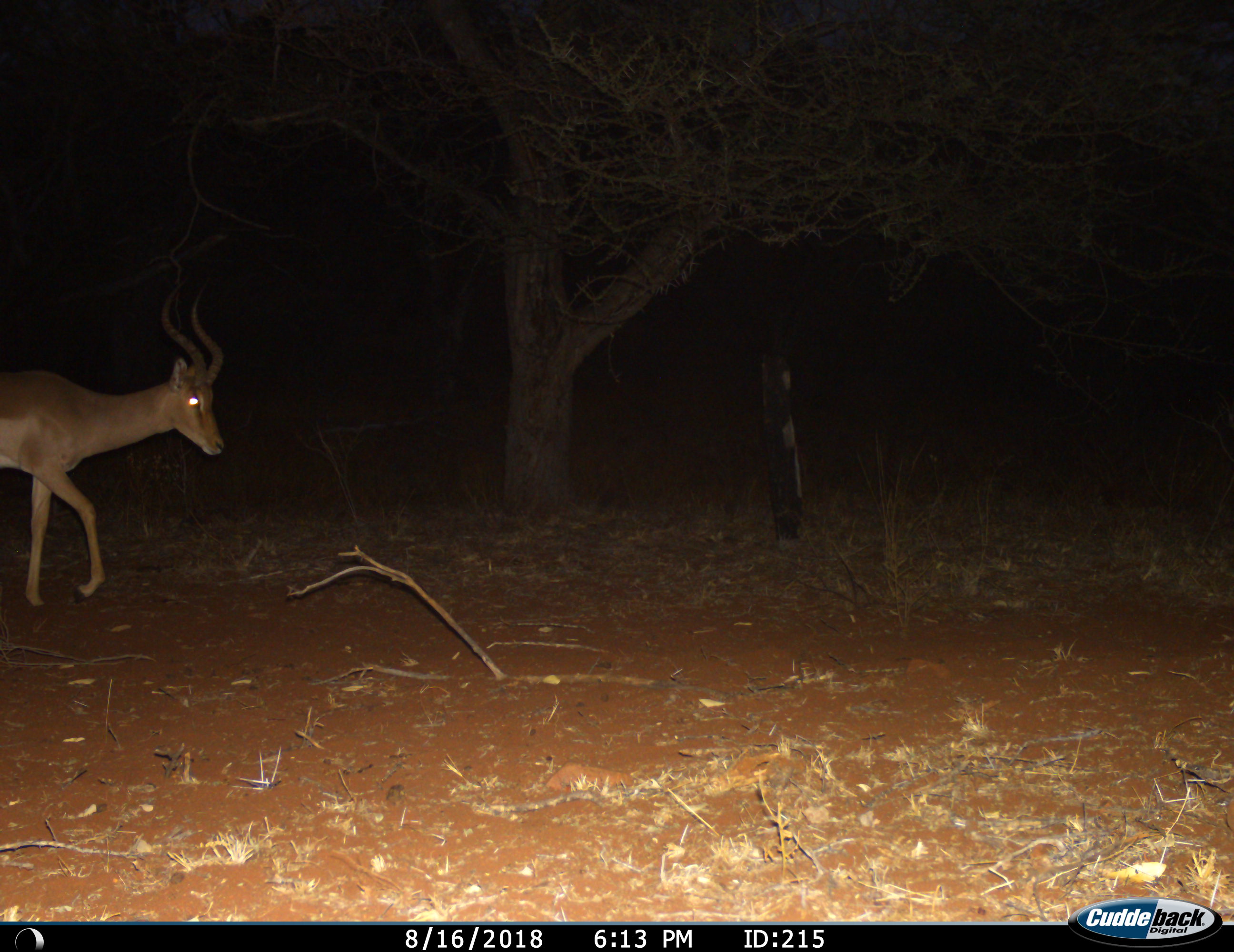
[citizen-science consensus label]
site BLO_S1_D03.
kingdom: Animalia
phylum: Chordata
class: Mammalia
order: Artiodactyla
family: Bovidae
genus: Aepyceros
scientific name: Aepyceros melampus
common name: impala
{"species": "impala (Aepyceros melampus)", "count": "1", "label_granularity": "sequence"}